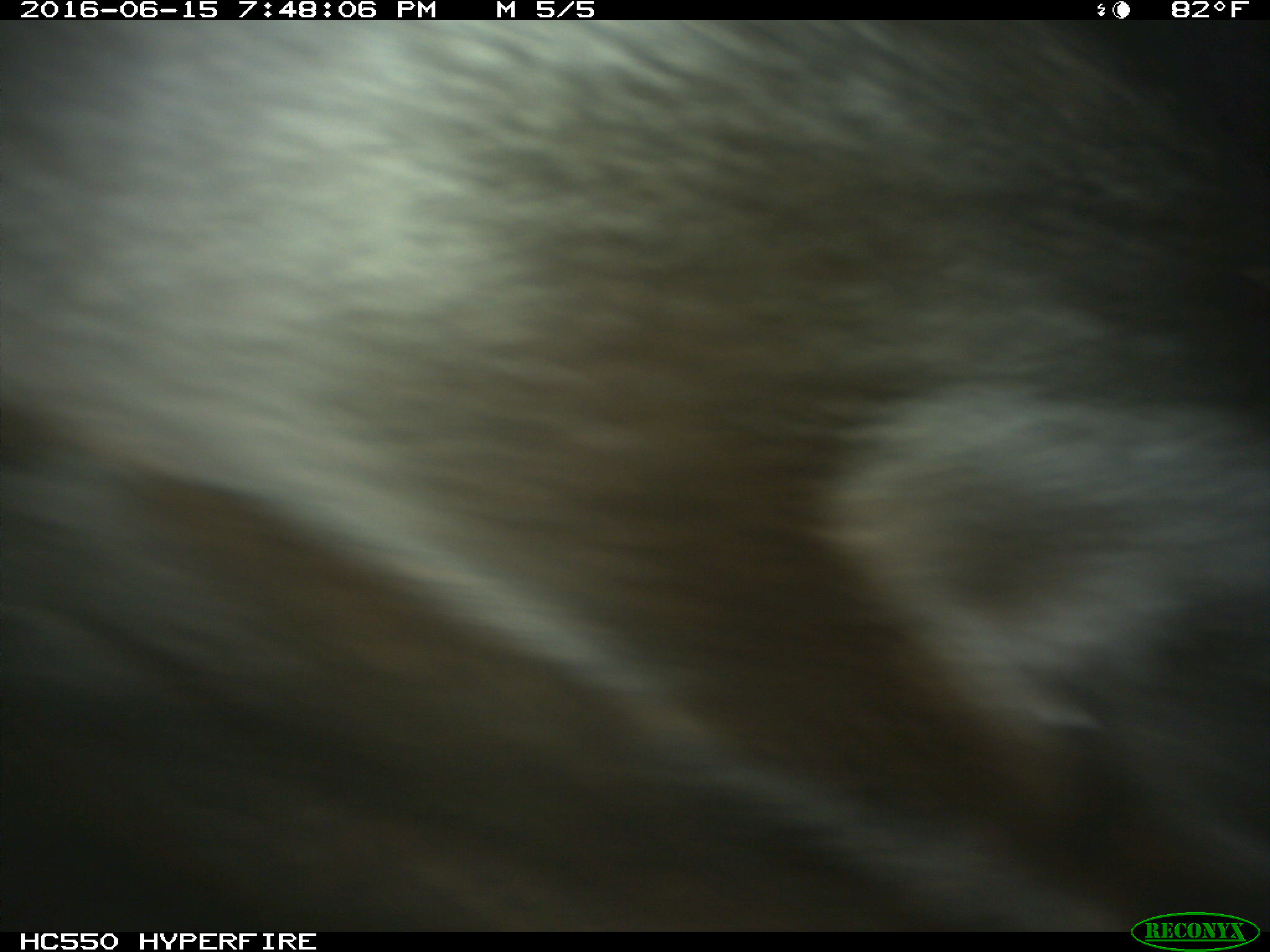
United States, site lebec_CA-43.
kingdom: Animalia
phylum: Chordata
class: Mammalia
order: Artiodactyla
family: Bovidae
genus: Bos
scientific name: Bos taurus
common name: domestic cow